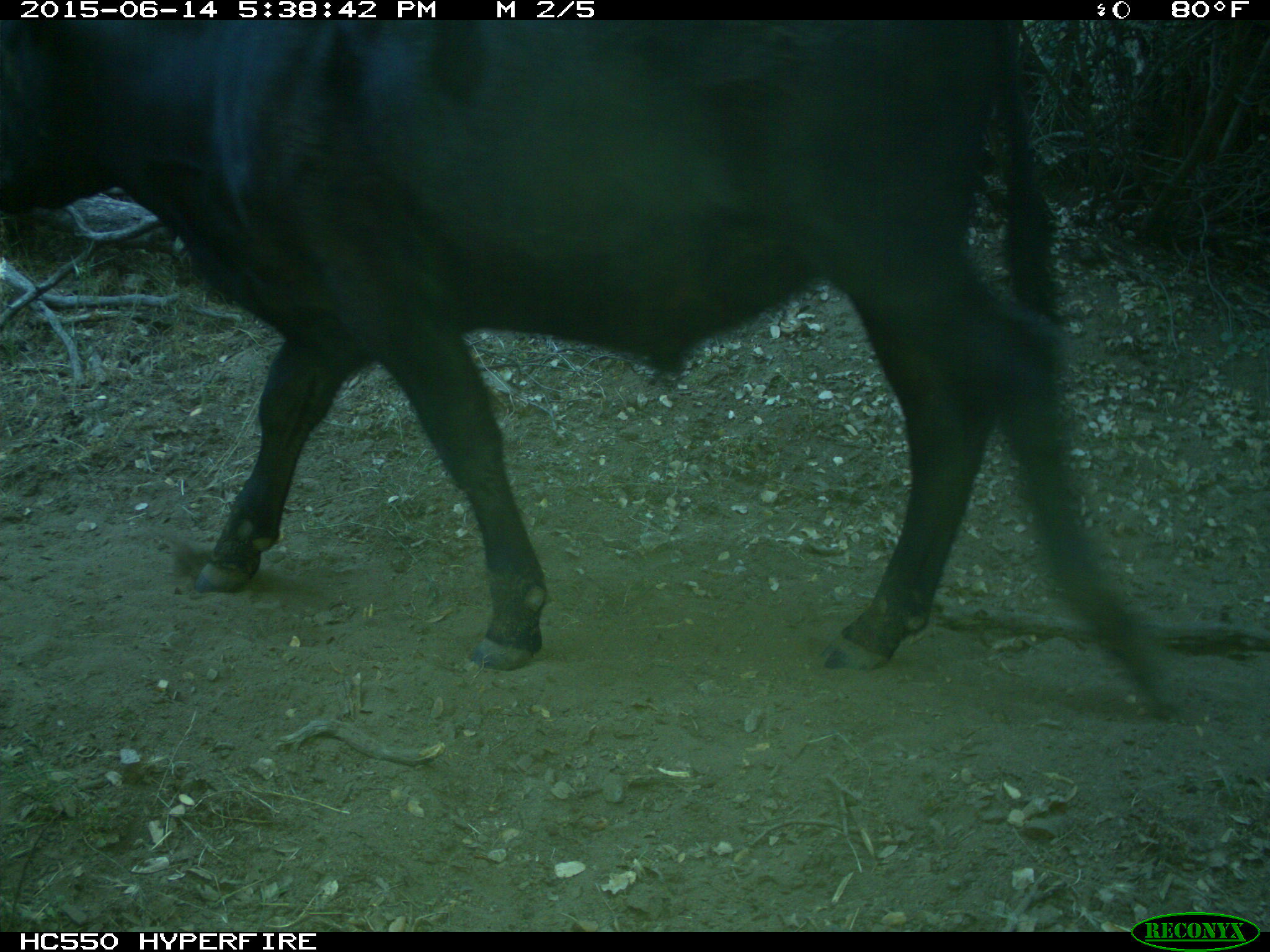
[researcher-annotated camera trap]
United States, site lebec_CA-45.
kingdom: Animalia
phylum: Chordata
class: Mammalia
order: Artiodactyla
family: Bovidae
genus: Bos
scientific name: Bos taurus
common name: domestic cow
Bos taurus (domestic cow).